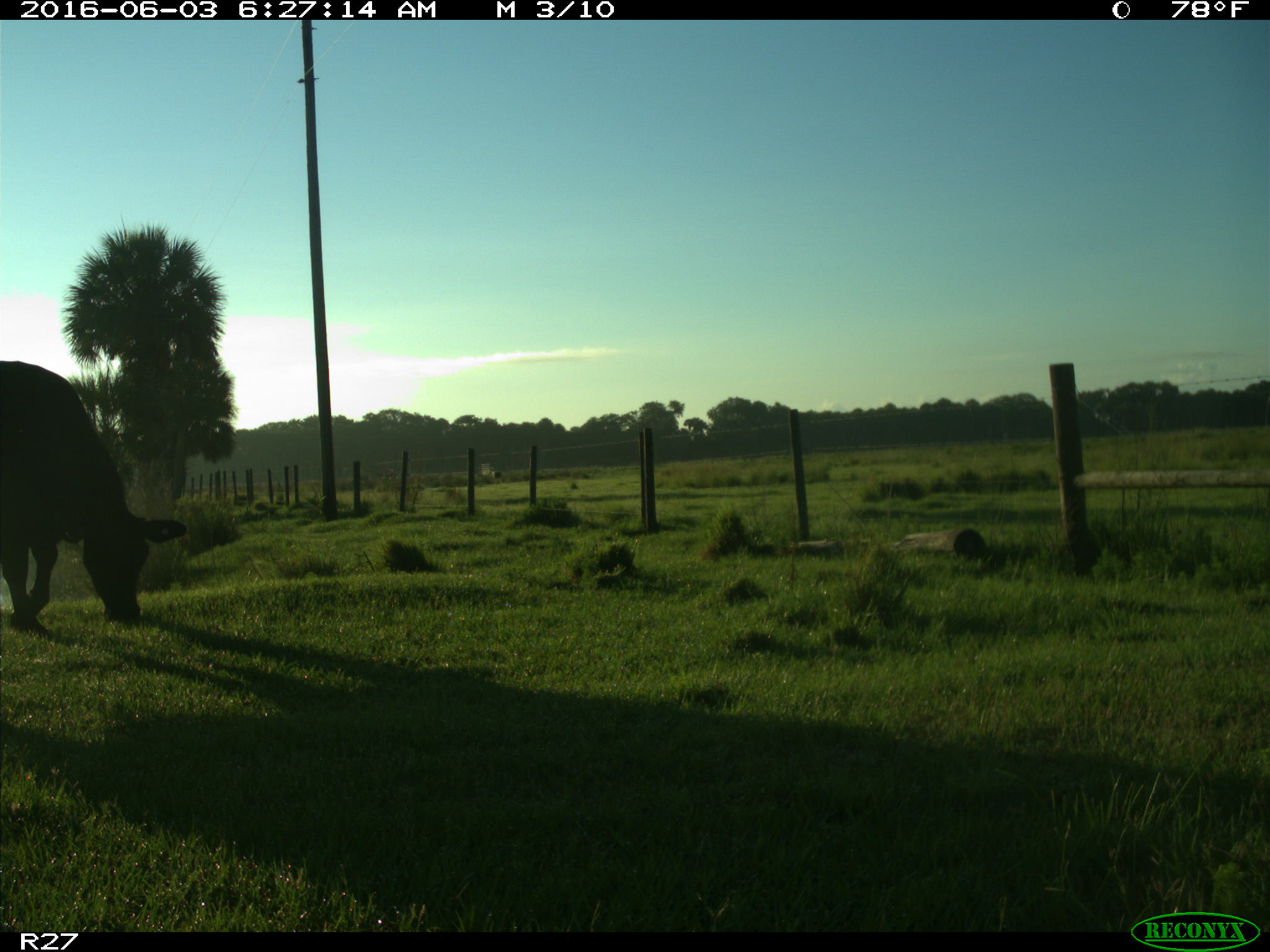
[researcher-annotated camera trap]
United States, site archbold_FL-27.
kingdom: Animalia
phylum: Chordata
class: Mammalia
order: Artiodactyla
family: Bovidae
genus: Bos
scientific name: Bos taurus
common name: domestic cow